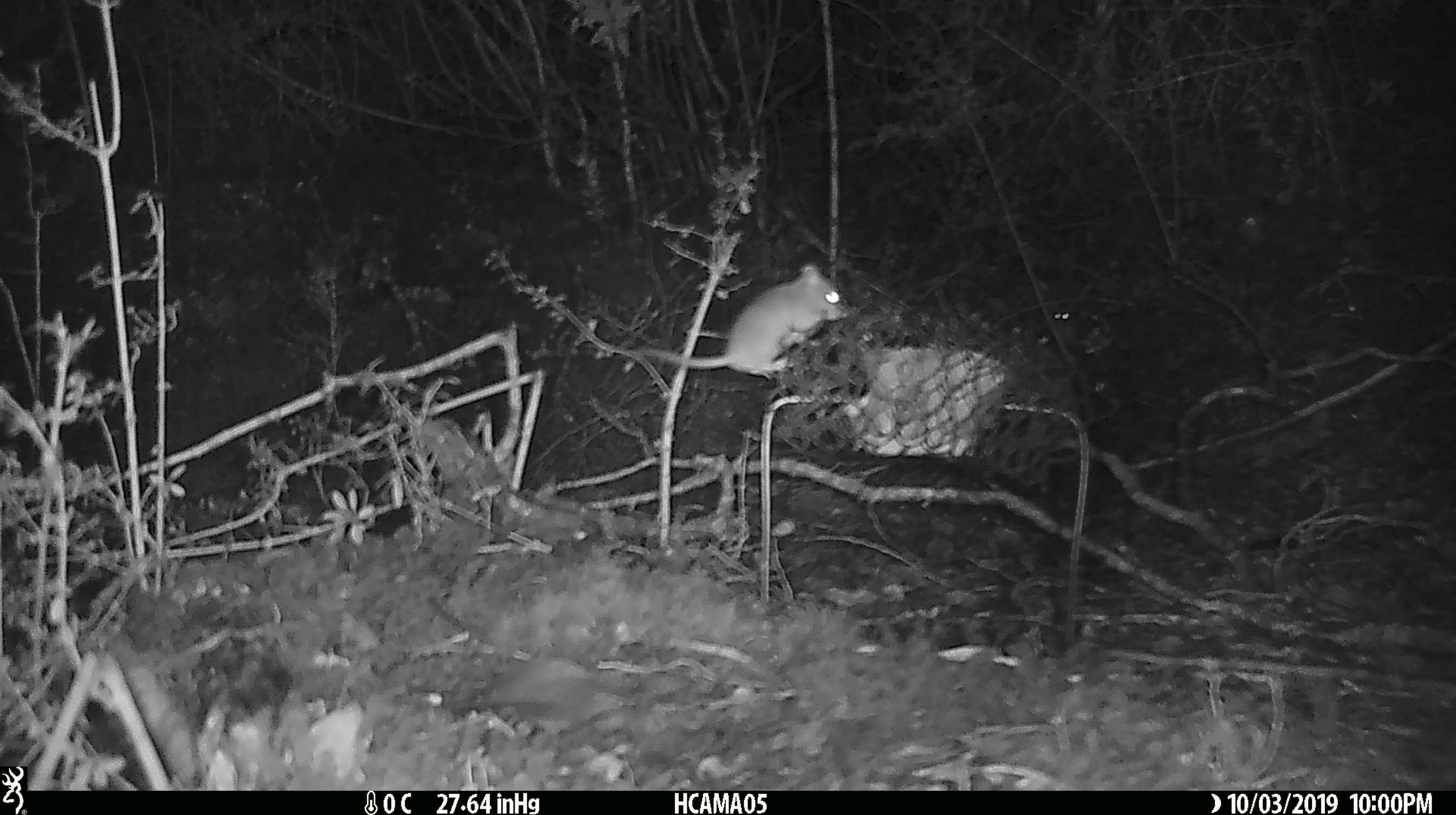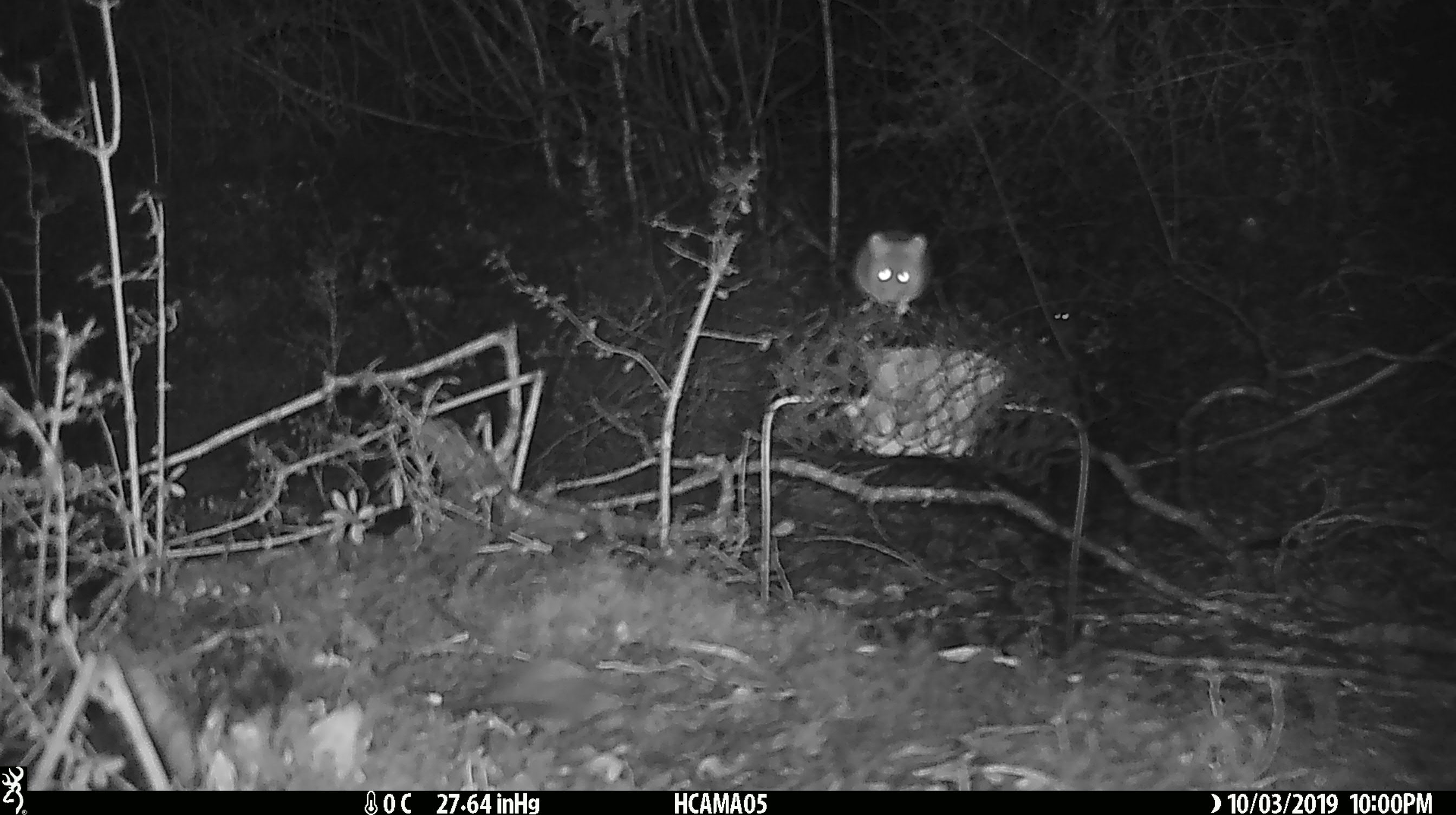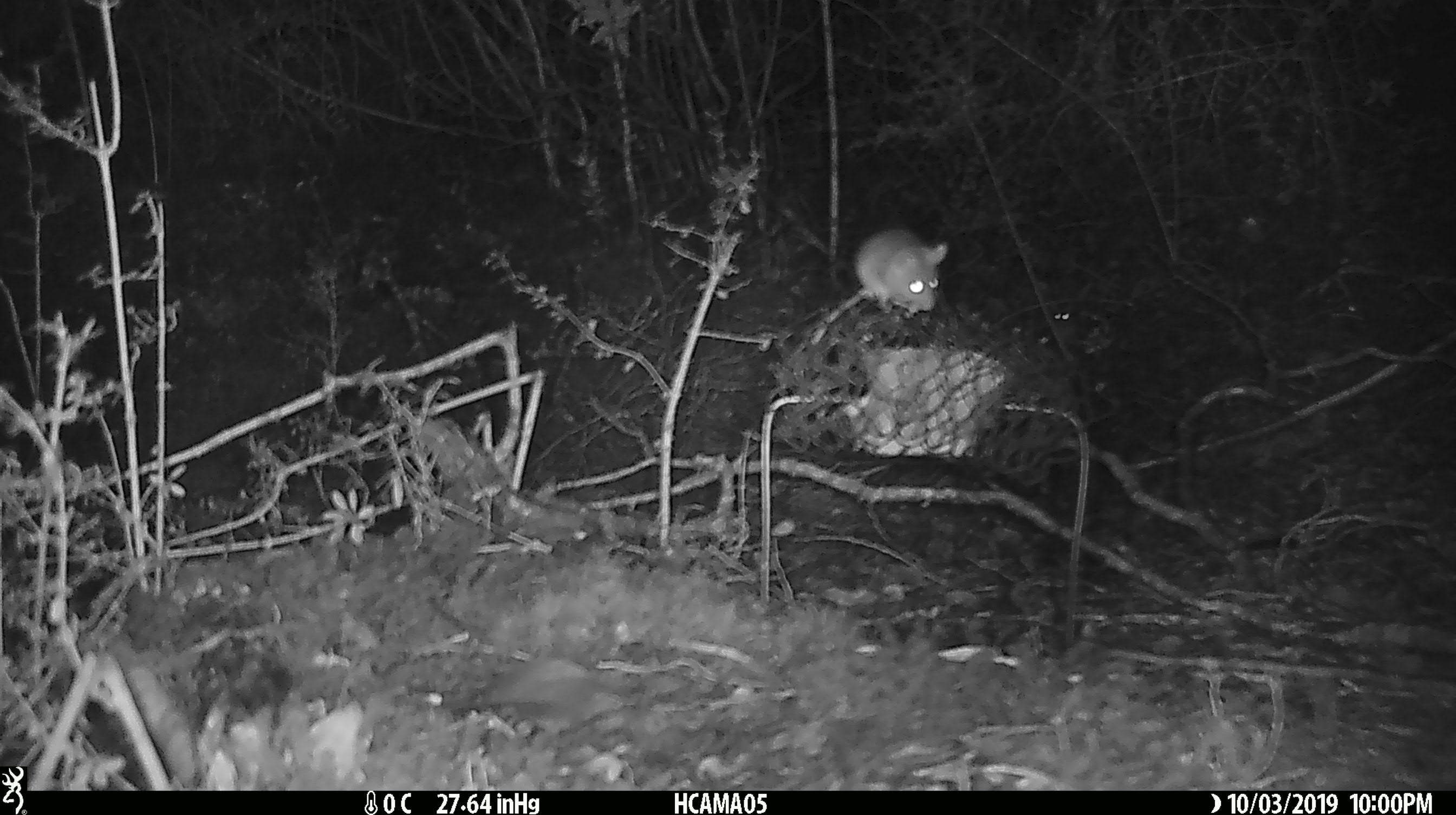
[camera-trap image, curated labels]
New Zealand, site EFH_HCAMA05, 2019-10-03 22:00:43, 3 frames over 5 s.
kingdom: Animalia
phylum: Chordata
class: Mammalia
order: Rodentia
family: Muridae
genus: Mus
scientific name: Mus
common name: mouse